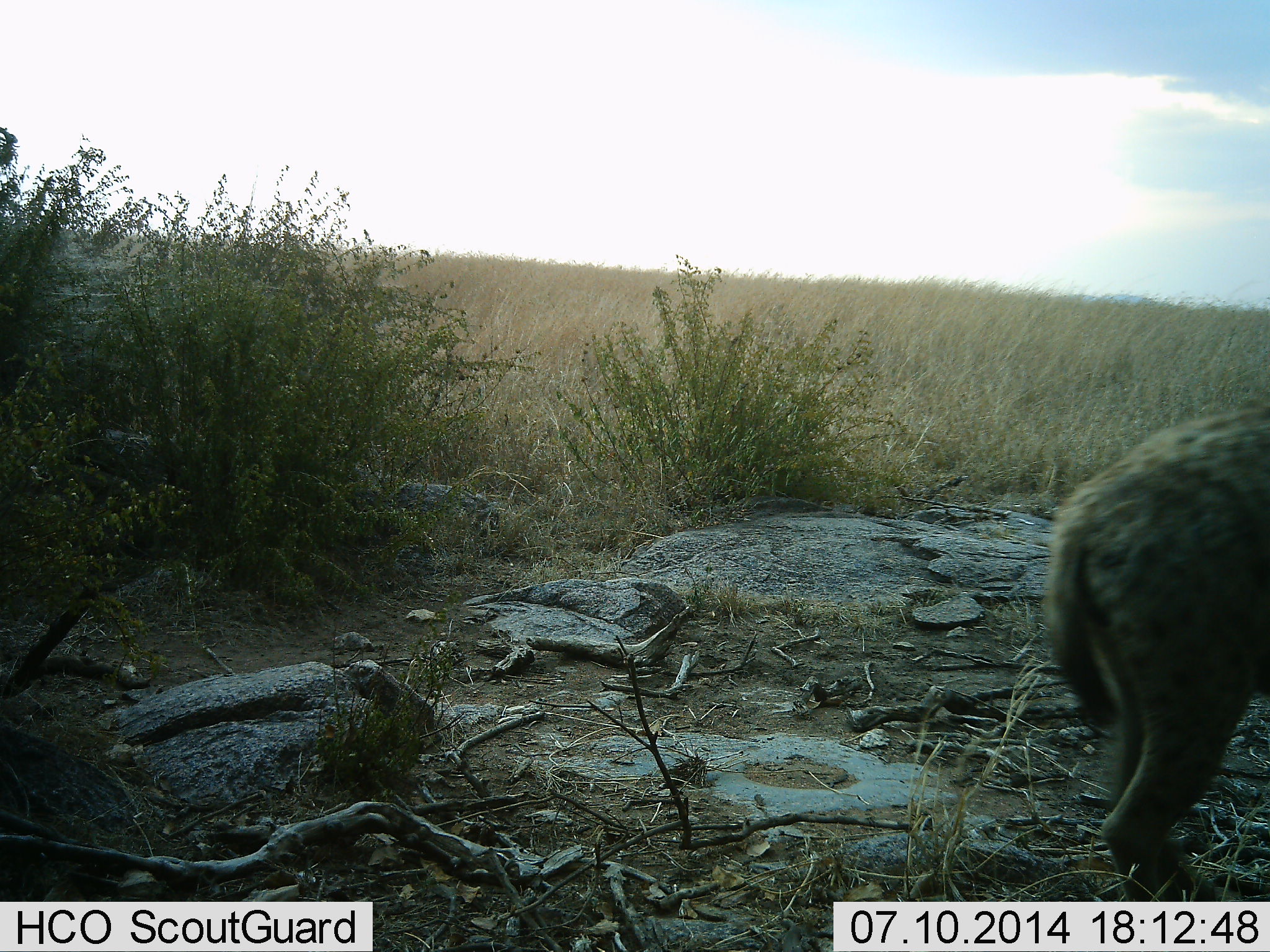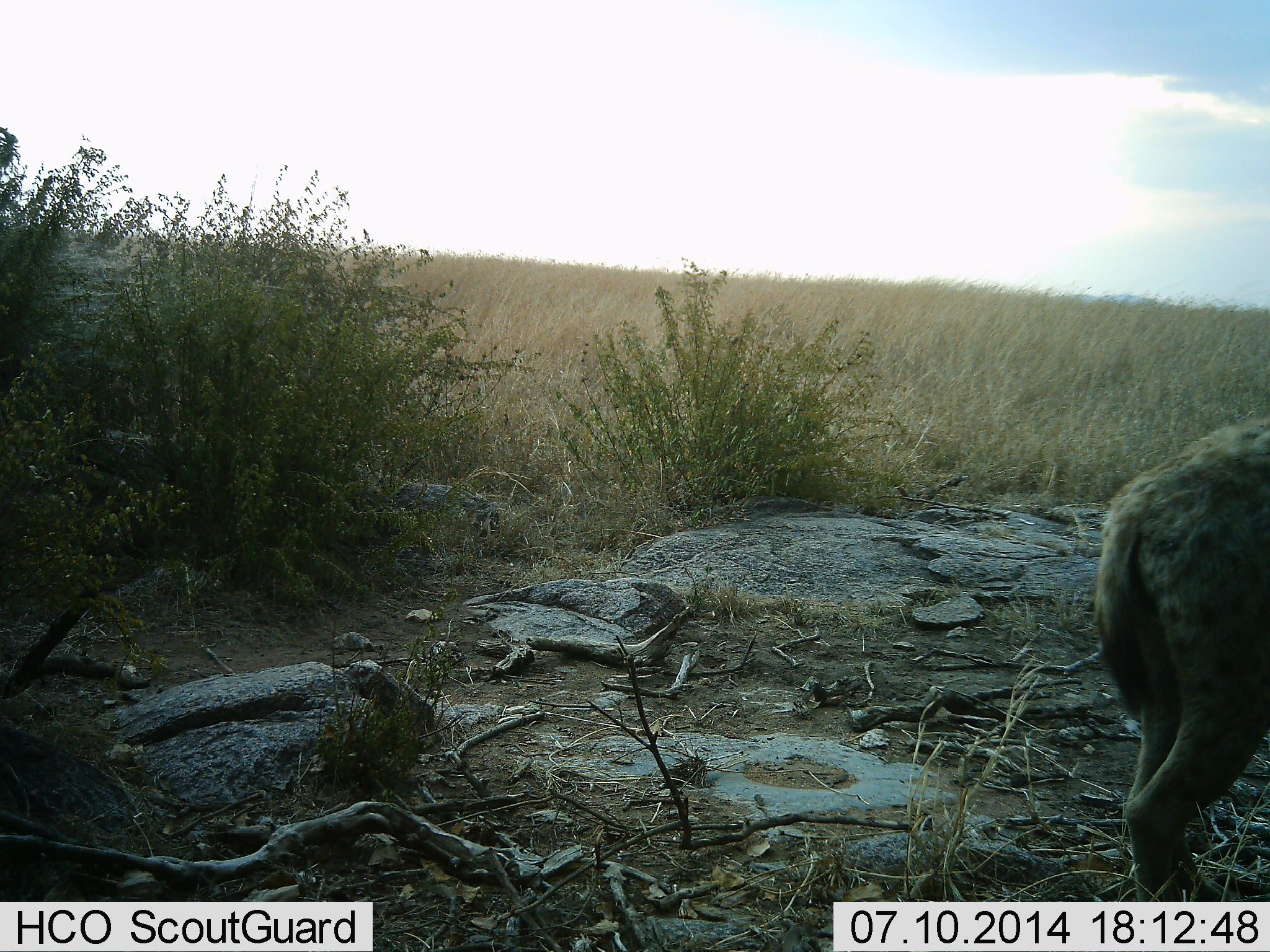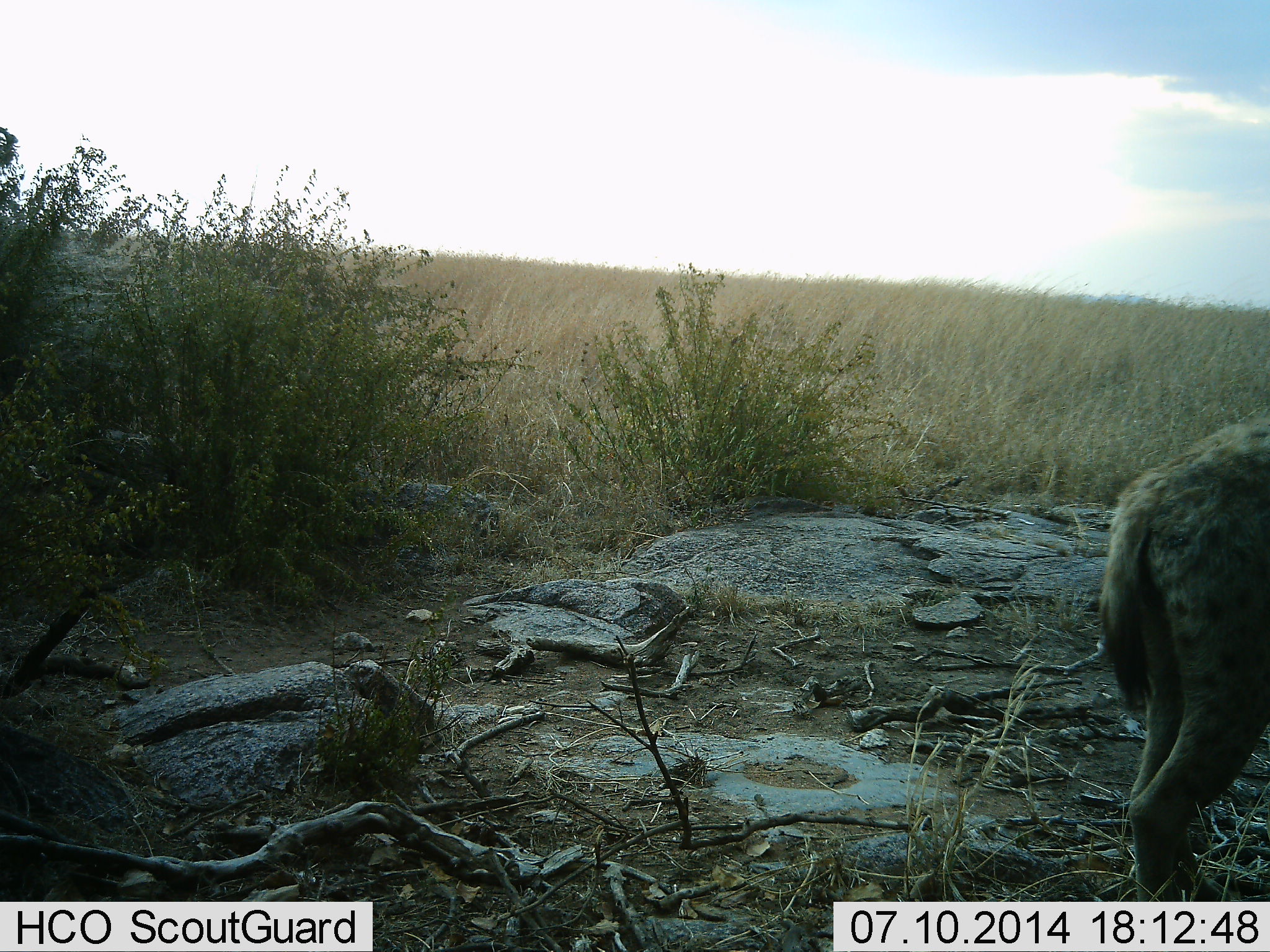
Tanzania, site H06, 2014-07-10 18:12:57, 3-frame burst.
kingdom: Animalia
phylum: Chordata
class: Mammalia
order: Carnivora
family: Hyaenidae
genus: Crocuta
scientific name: Crocuta crocuta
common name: spotted hyena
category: hyenaspotted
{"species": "hyenaspotted (spotted hyena) (Crocuta crocuta)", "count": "1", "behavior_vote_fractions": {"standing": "60%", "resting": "0%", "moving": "30%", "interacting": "0%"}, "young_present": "0%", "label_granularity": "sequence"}